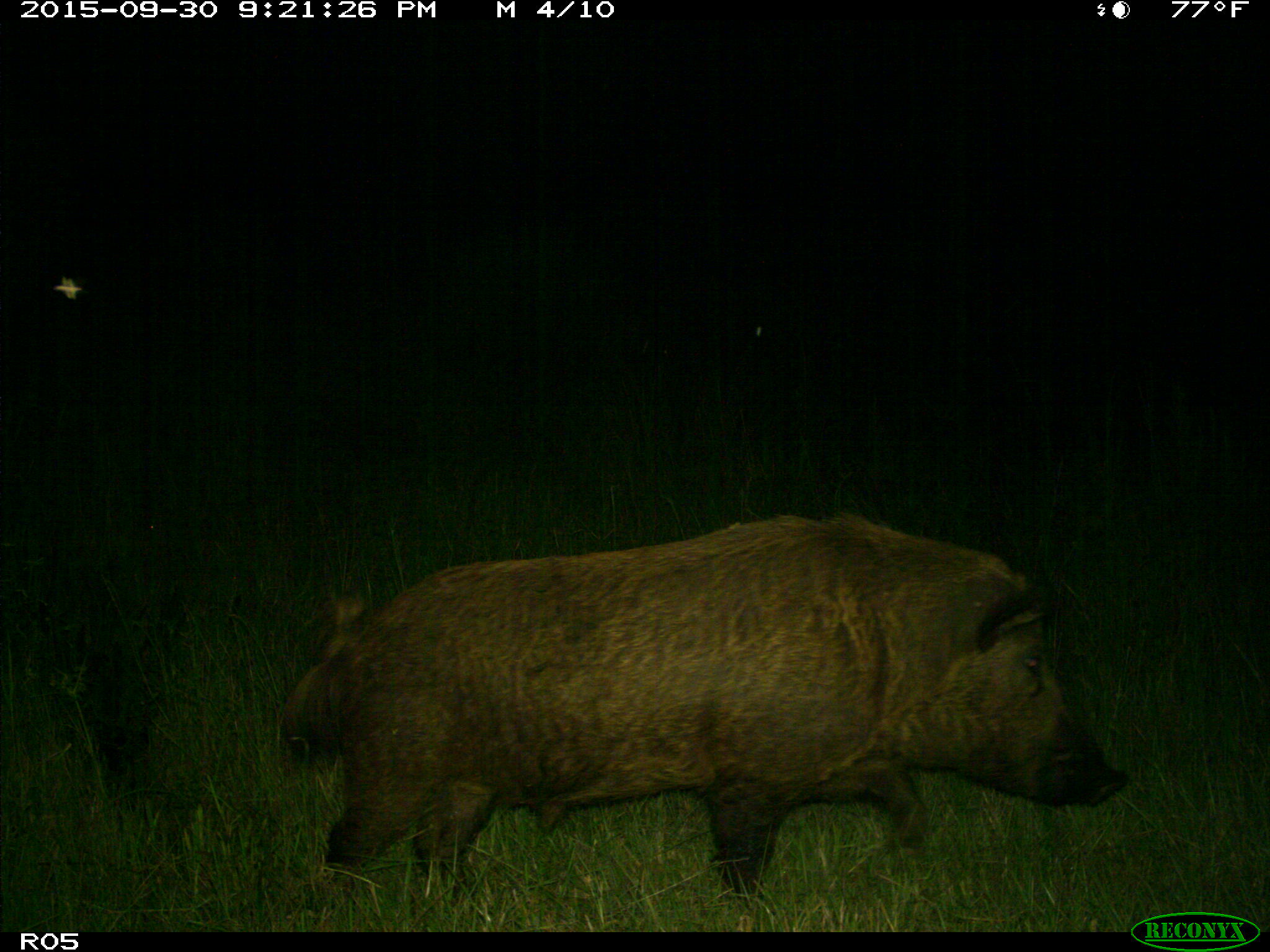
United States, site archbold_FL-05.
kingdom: Animalia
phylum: Chordata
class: Mammalia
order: Artiodactyla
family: Suidae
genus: Sus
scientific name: Sus scrofa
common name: wild boar